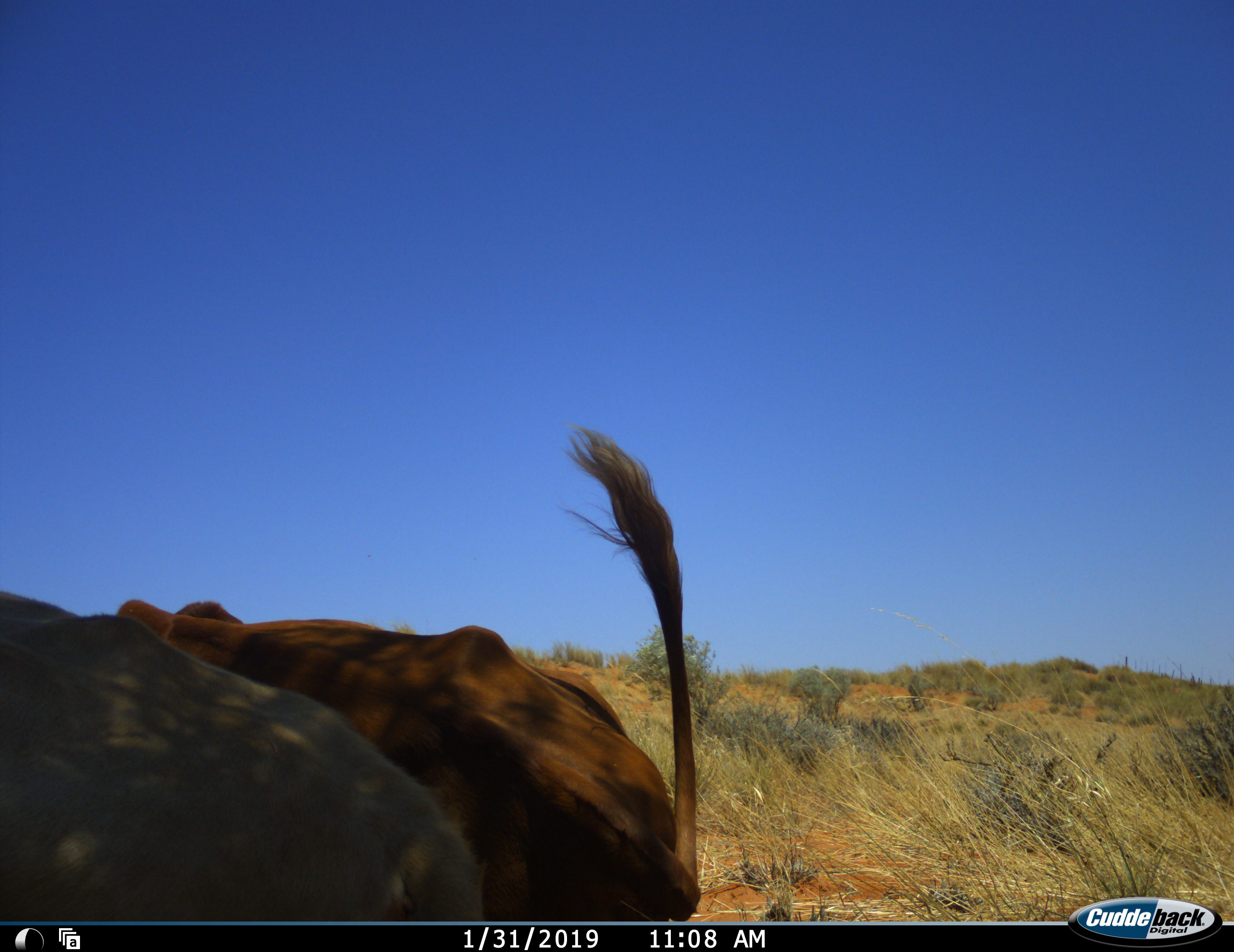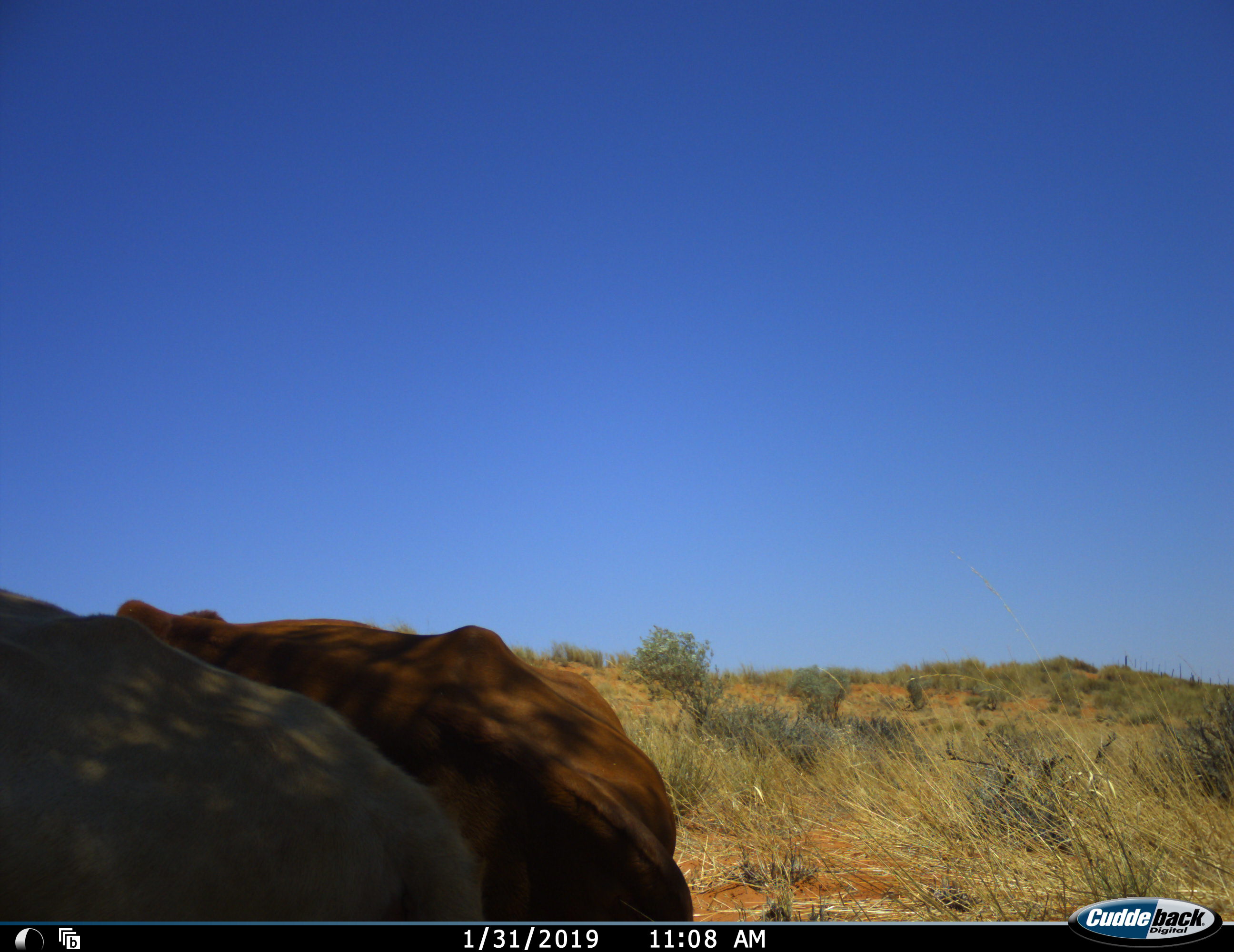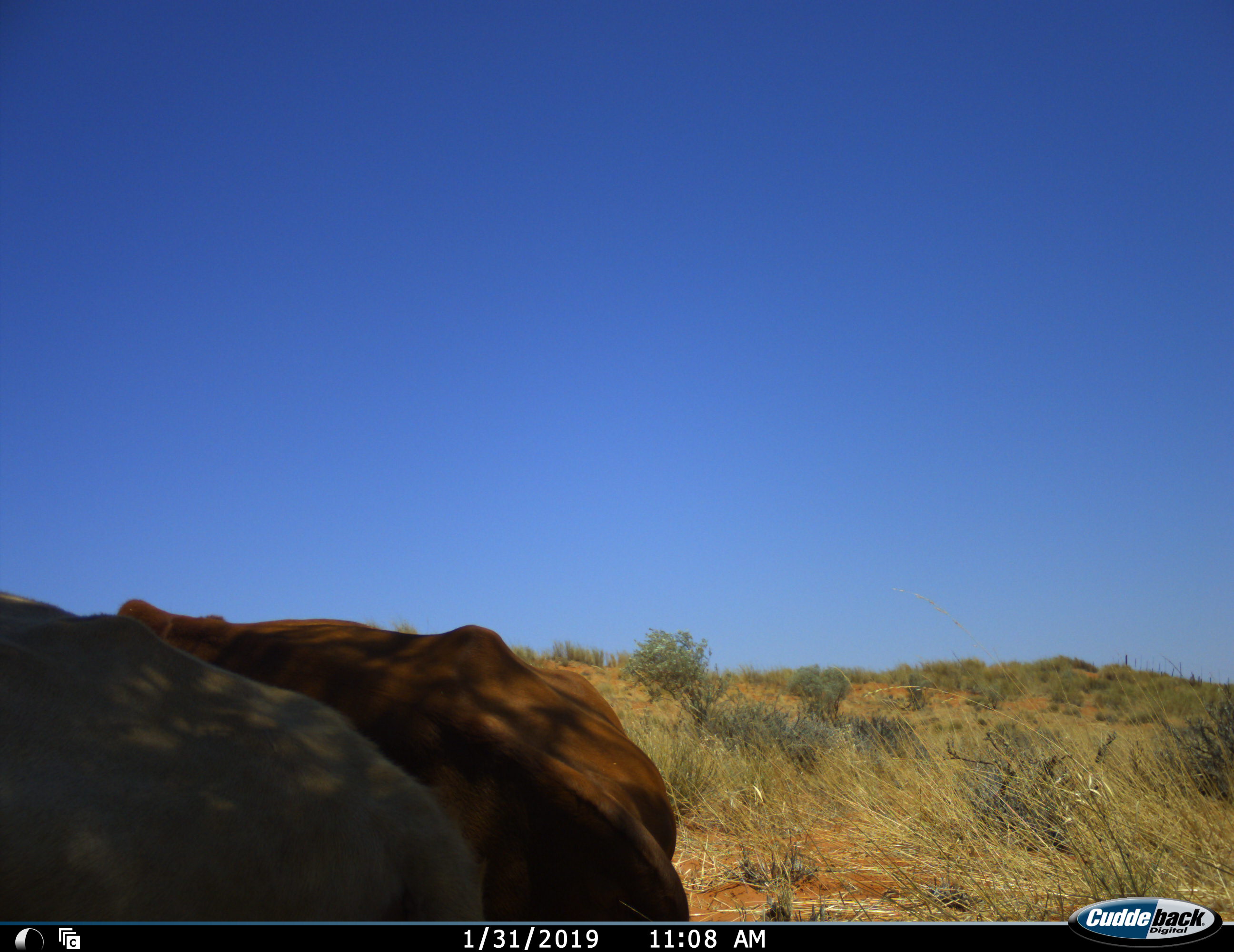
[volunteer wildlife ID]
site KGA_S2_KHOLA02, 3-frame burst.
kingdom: Animalia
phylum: Chordata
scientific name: Vertebrata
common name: domestic animal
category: domesticanimal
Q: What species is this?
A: Domesticanimal (domestic animal) (Vertebrata).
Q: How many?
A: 2.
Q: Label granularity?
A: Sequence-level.